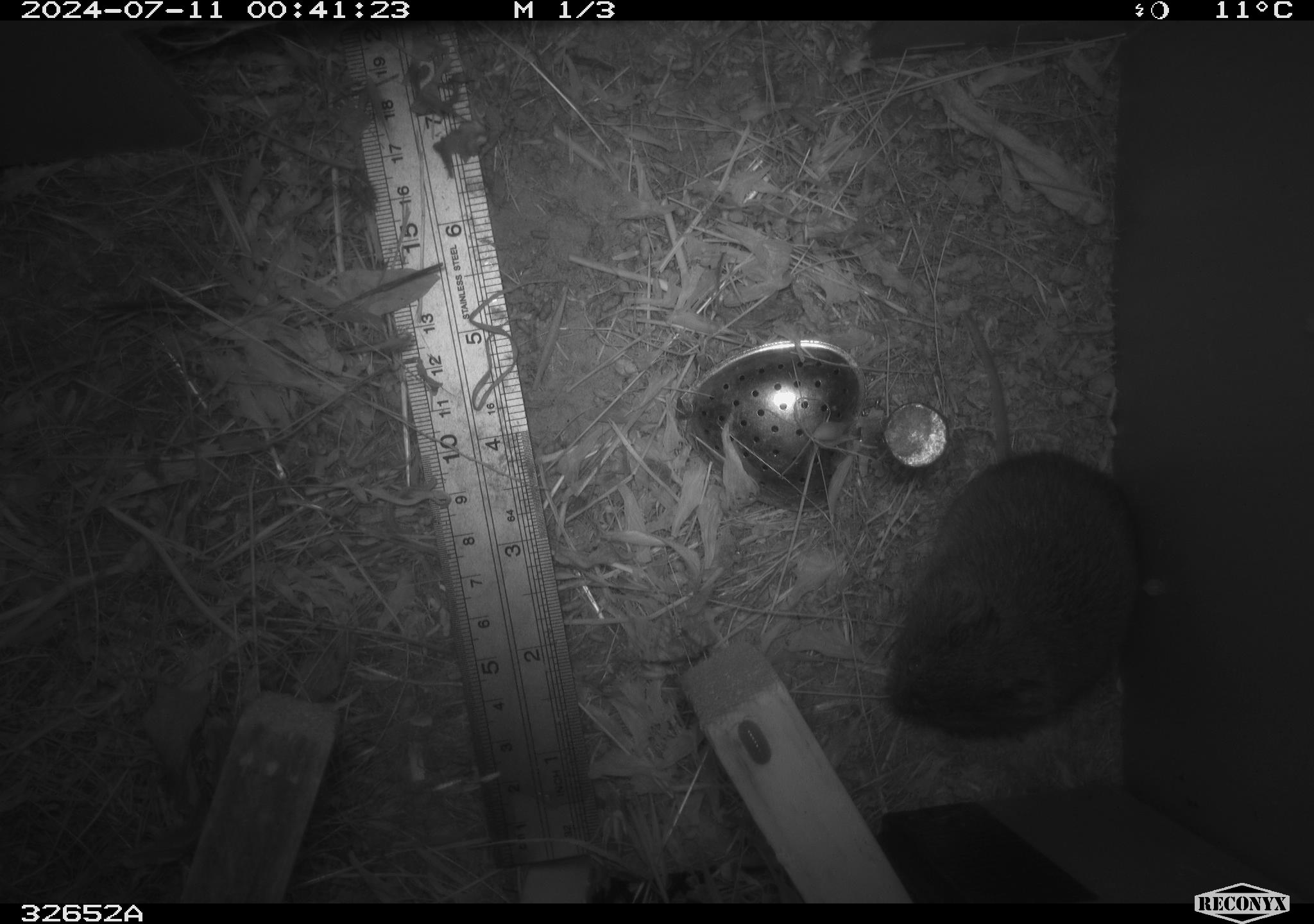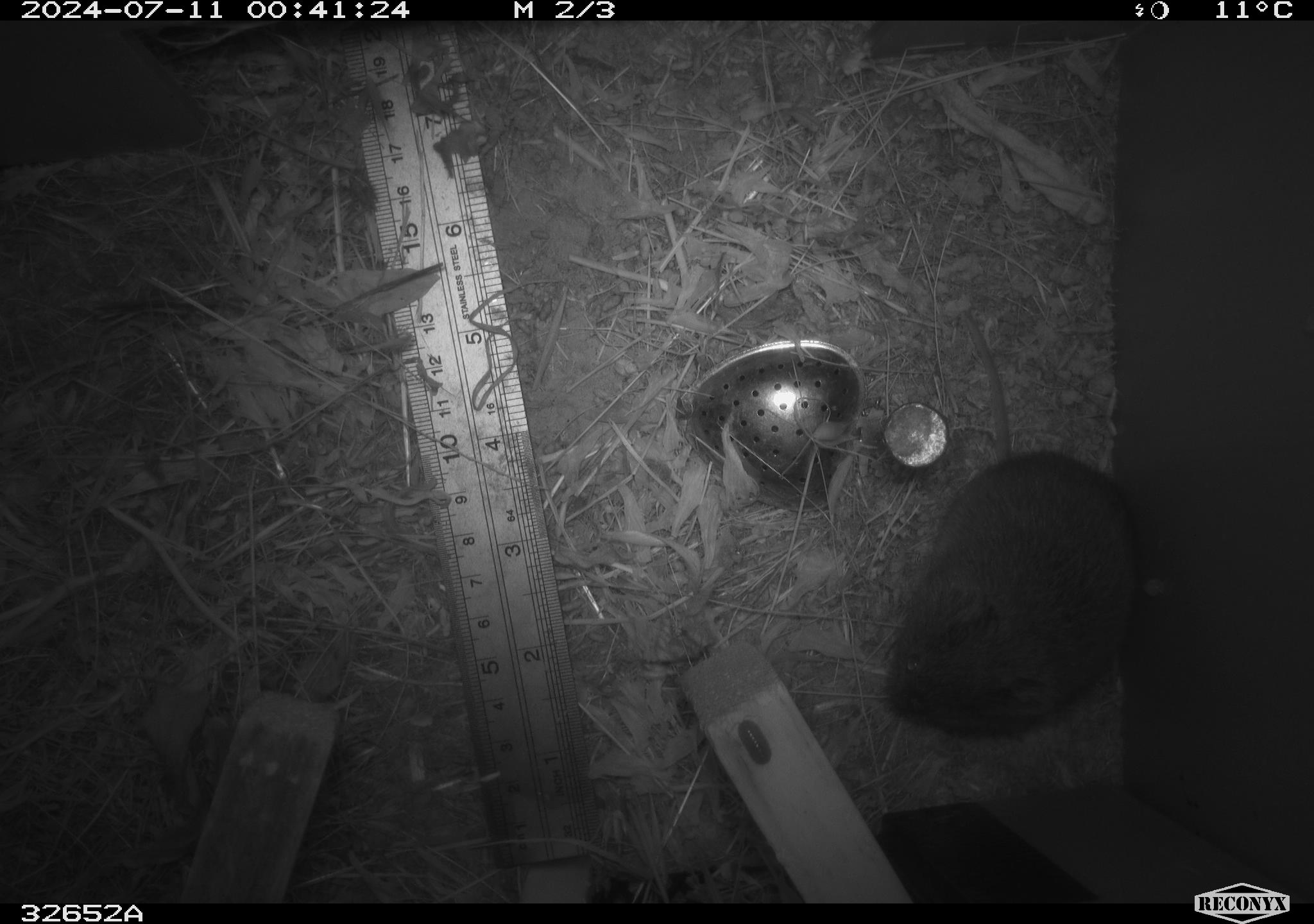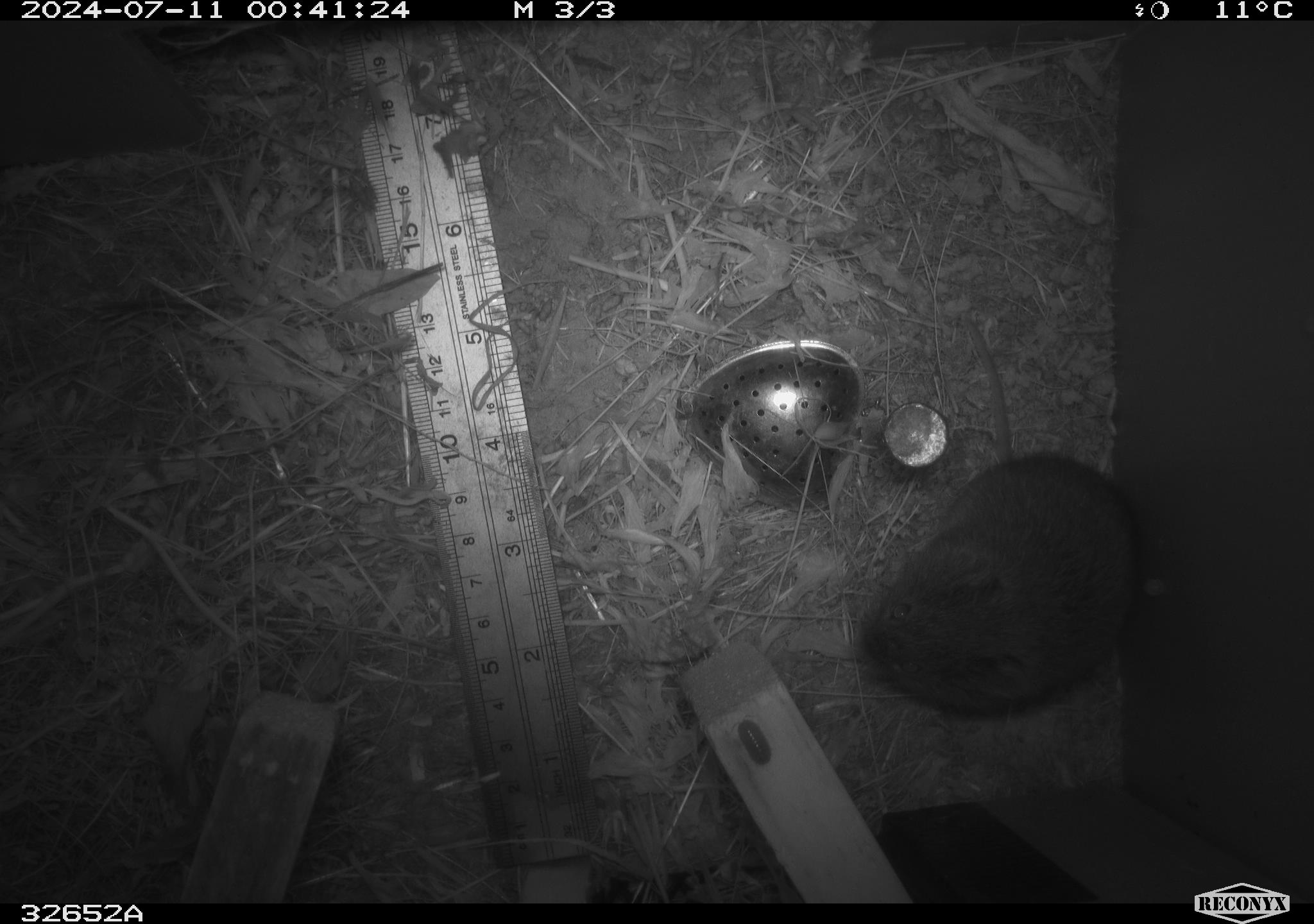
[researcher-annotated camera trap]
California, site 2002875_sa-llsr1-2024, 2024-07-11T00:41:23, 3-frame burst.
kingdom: Animalia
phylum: Chordata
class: Mammalia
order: Rodentia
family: Cricetidae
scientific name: Arvicolinae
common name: voles, lemmings, and muskrats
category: arvicolinae subfamily